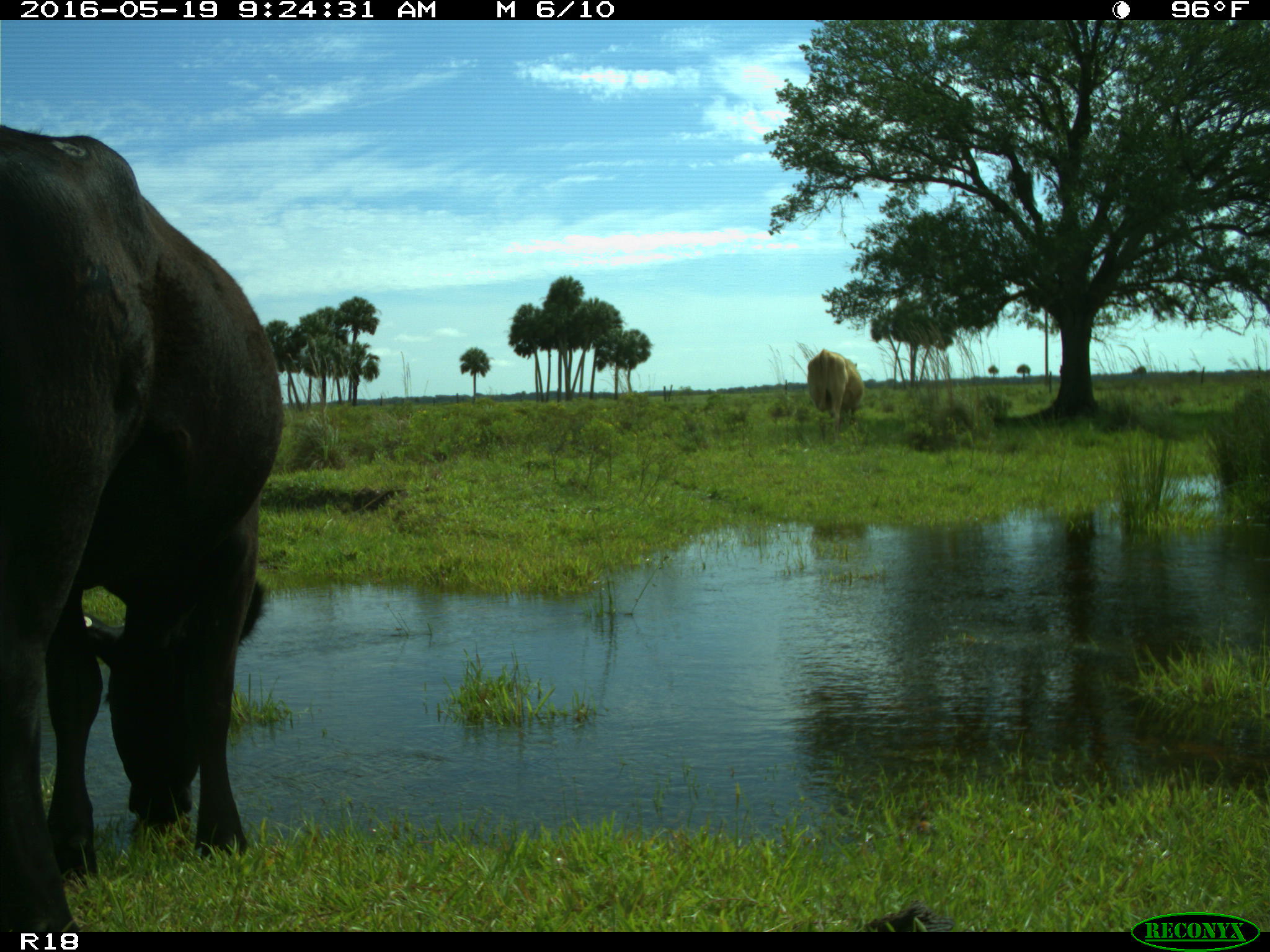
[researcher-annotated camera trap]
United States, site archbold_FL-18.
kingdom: Animalia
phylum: Chordata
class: Mammalia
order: Artiodactyla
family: Bovidae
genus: Bos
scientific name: Bos taurus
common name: domestic cow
Bos taurus (domestic cow).